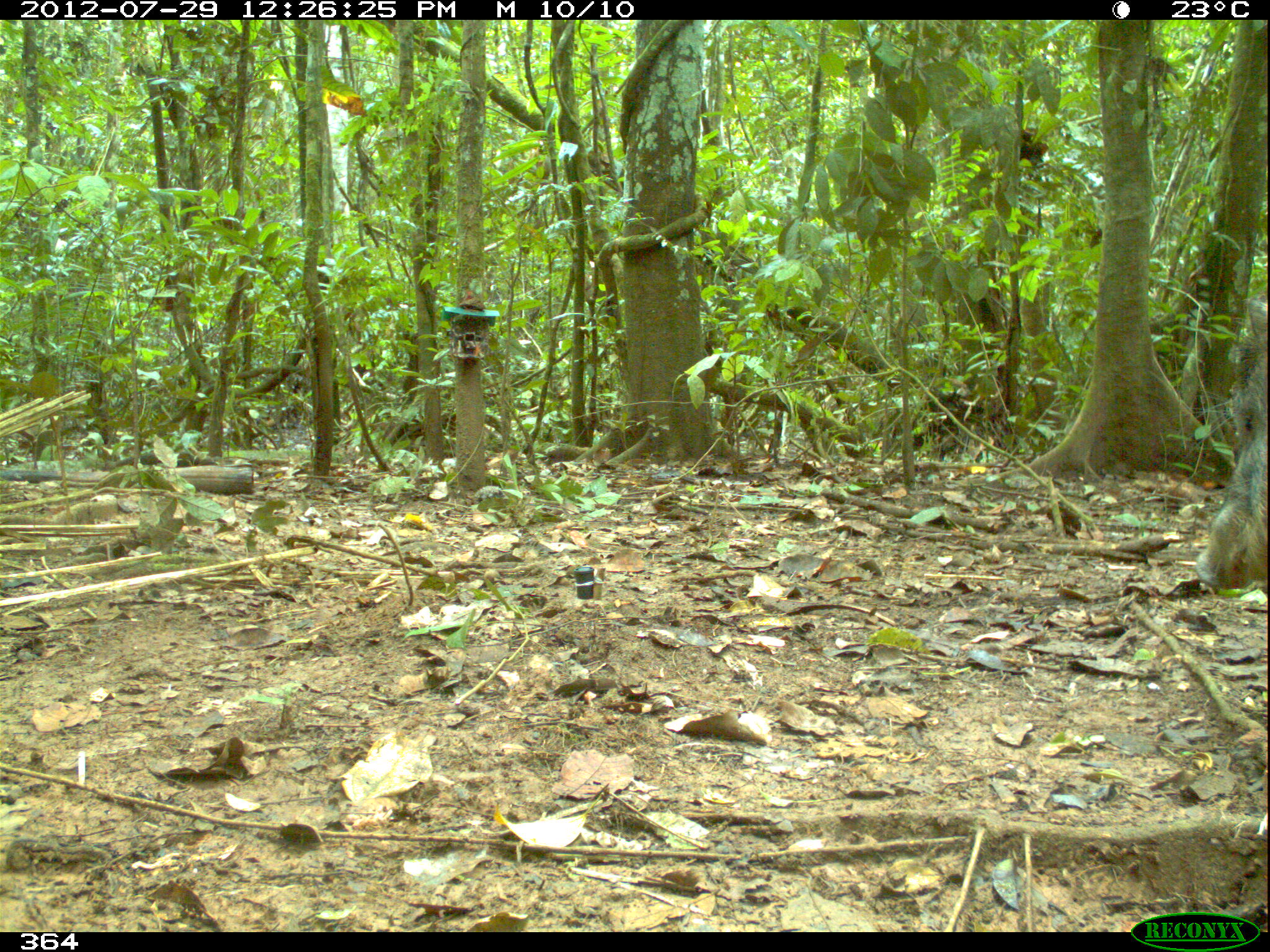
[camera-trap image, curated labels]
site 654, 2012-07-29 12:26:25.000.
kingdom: Animalia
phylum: Chordata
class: Mammalia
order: Artiodactyla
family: Tayassuidae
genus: Tayassu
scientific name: Tayassu pecari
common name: white-lipped peccary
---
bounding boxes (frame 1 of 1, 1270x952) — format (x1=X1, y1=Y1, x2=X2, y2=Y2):
tayassu pecari: (x1=1175, y1=298, x2=1268, y2=596)